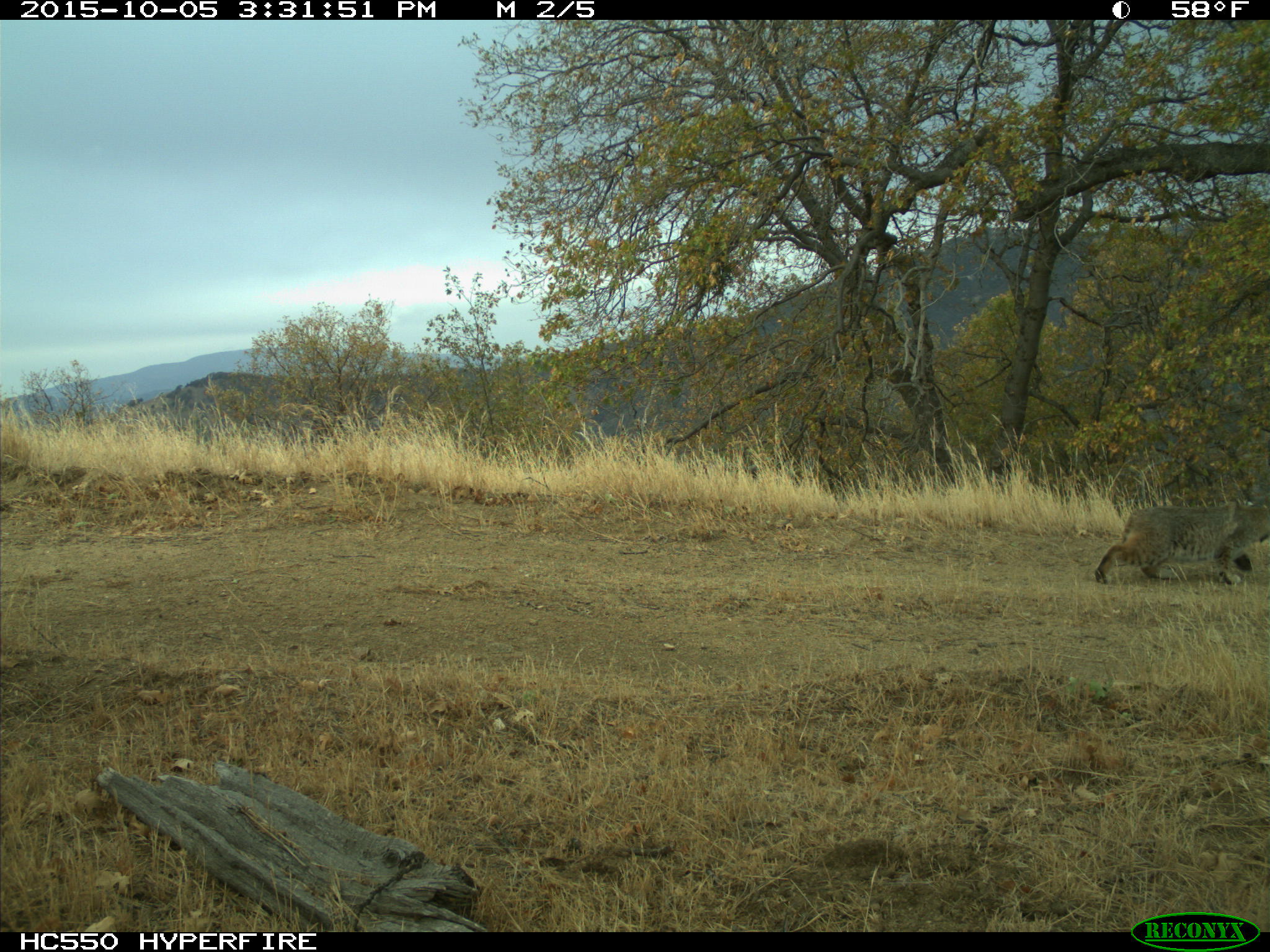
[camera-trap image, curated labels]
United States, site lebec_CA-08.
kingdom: Animalia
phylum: Chordata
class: Mammalia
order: Carnivora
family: Felidae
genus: Lynx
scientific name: Lynx rufus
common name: bobcat